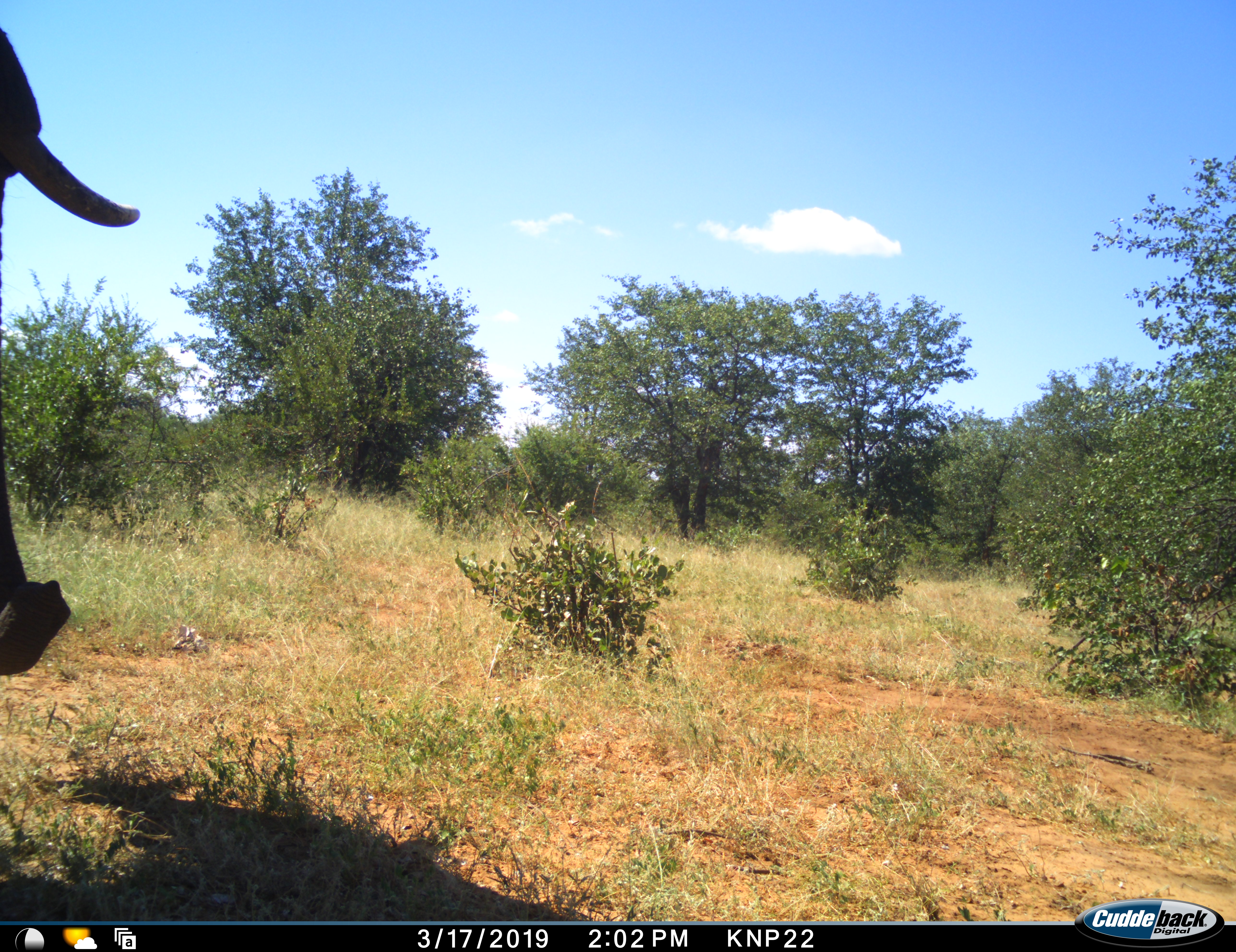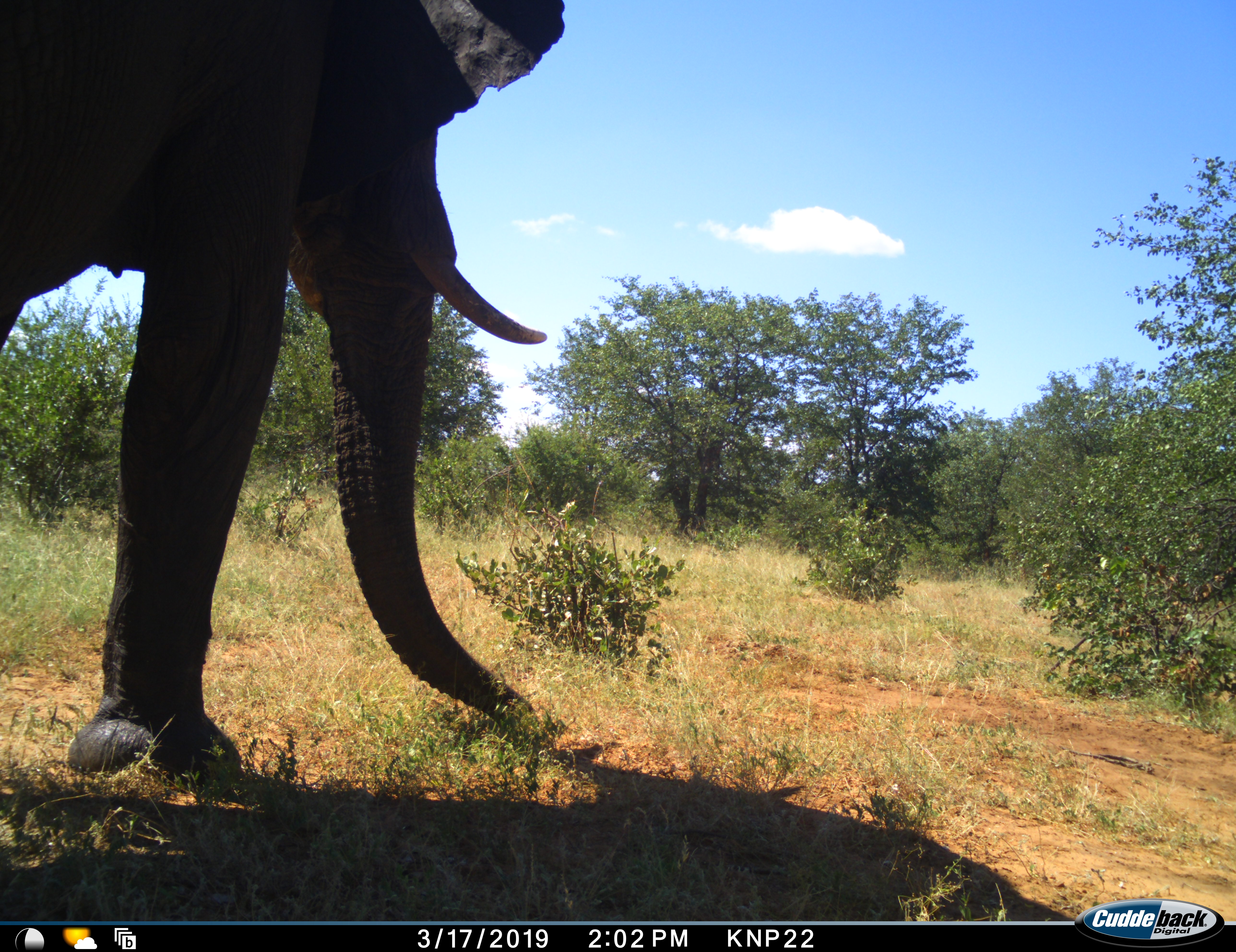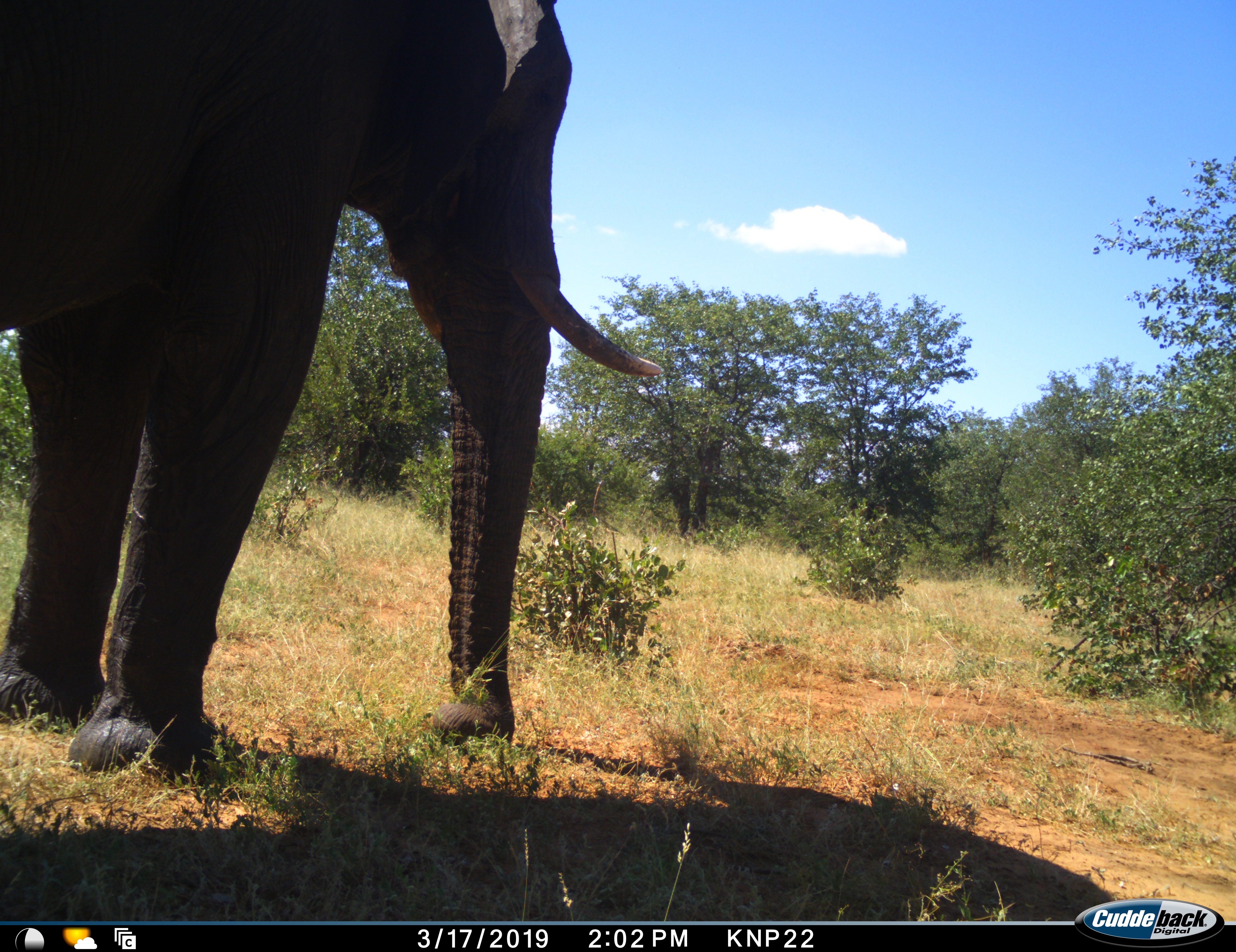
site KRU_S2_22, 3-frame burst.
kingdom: Animalia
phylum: Chordata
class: Mammalia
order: Proboscidea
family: Elephantidae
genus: Loxodonta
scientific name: Loxodonta africana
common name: african bush elephant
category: elephant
Elephant (african bush elephant) (Loxodonta africana), count 1. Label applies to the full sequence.